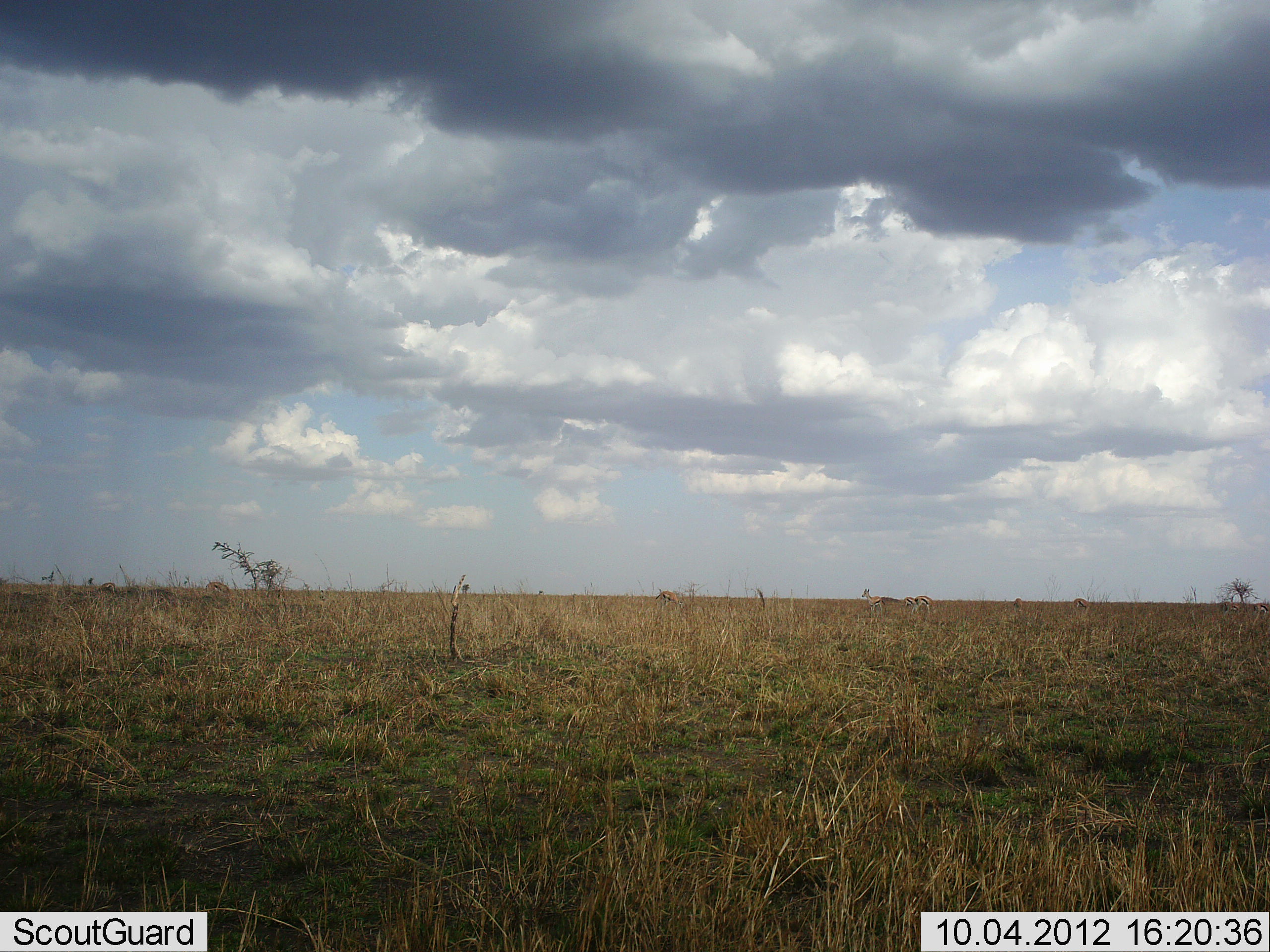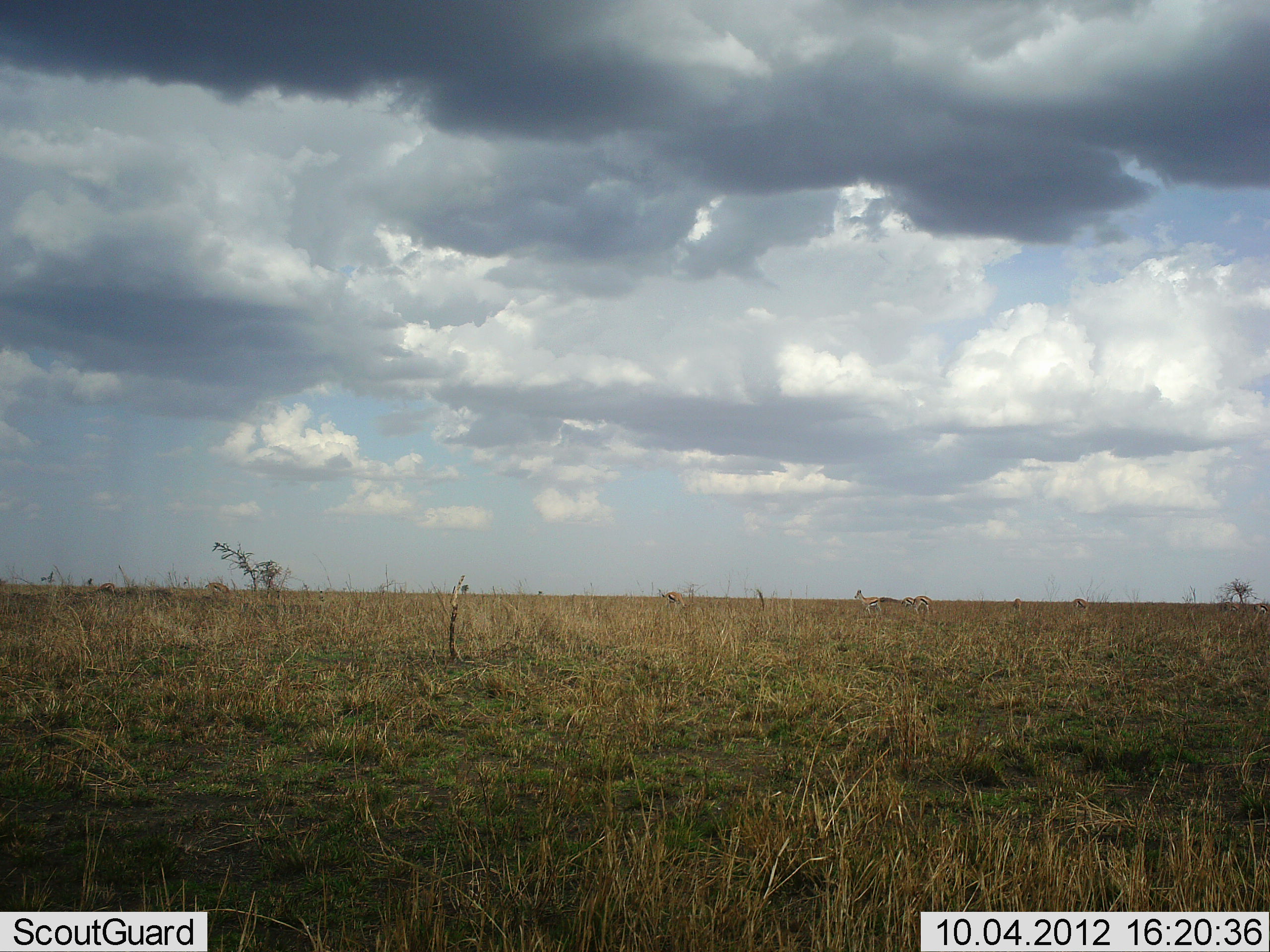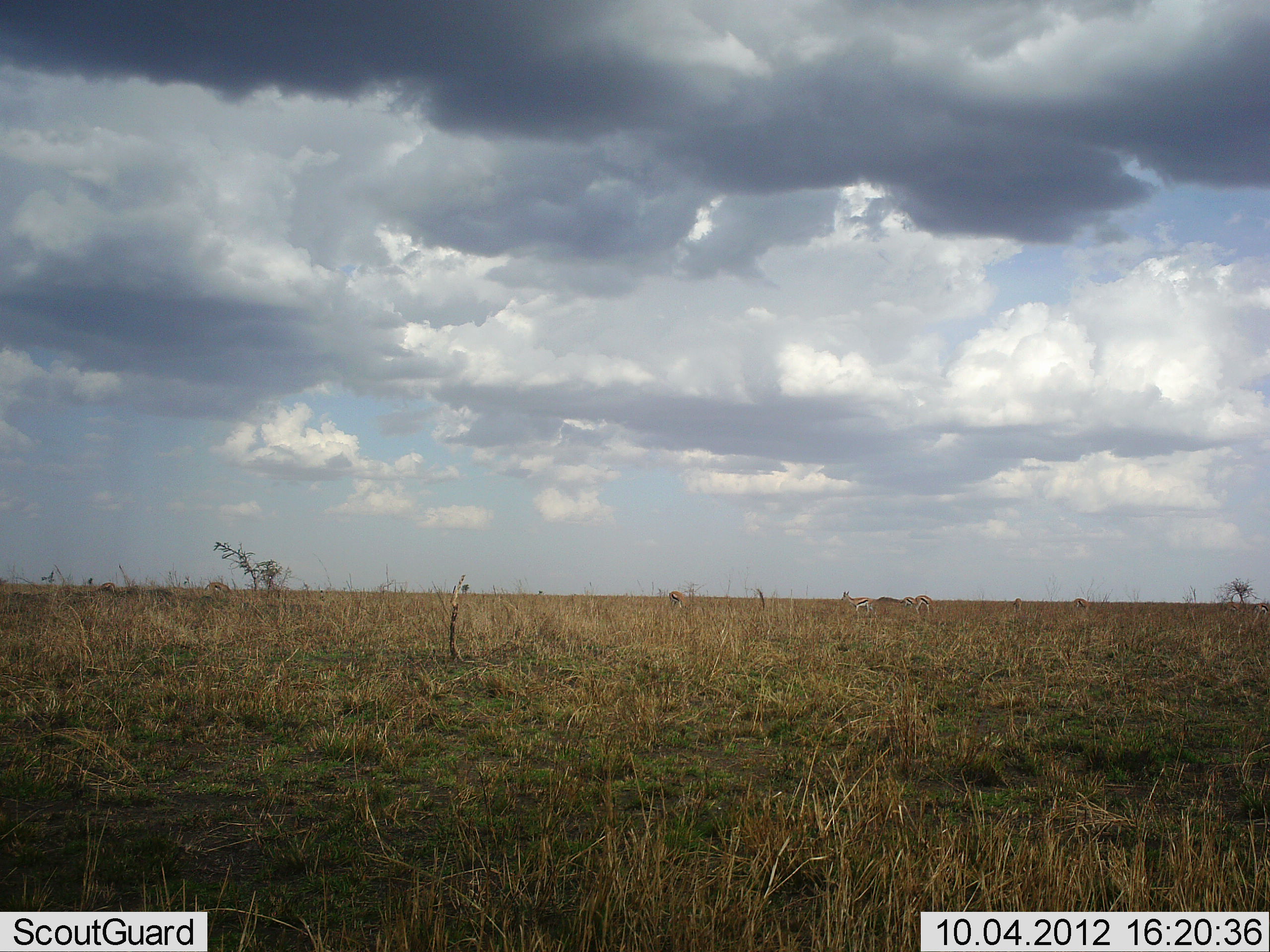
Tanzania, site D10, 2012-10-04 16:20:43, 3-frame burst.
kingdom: Animalia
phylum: Chordata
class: Mammalia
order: Artiodactyla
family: Bovidae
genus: Eudorcas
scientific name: Eudorcas thomsonii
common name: thomson's gazelle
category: gazellethomsons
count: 5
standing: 40%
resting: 0%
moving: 70%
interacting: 0%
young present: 0%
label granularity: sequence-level